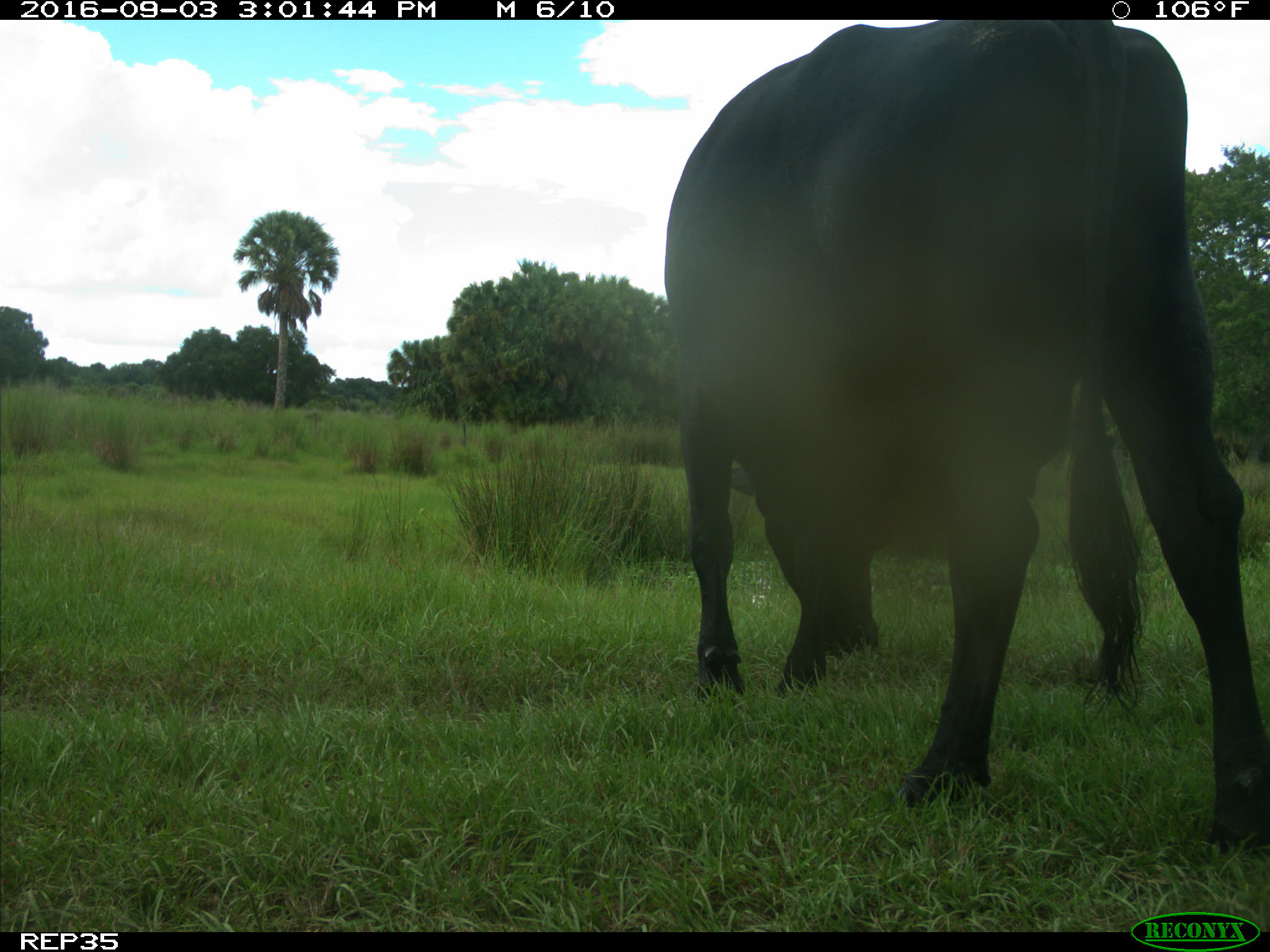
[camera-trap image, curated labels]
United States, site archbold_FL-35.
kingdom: Animalia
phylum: Chordata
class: Mammalia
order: Artiodactyla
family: Bovidae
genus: Bos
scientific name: Bos taurus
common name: domestic cow